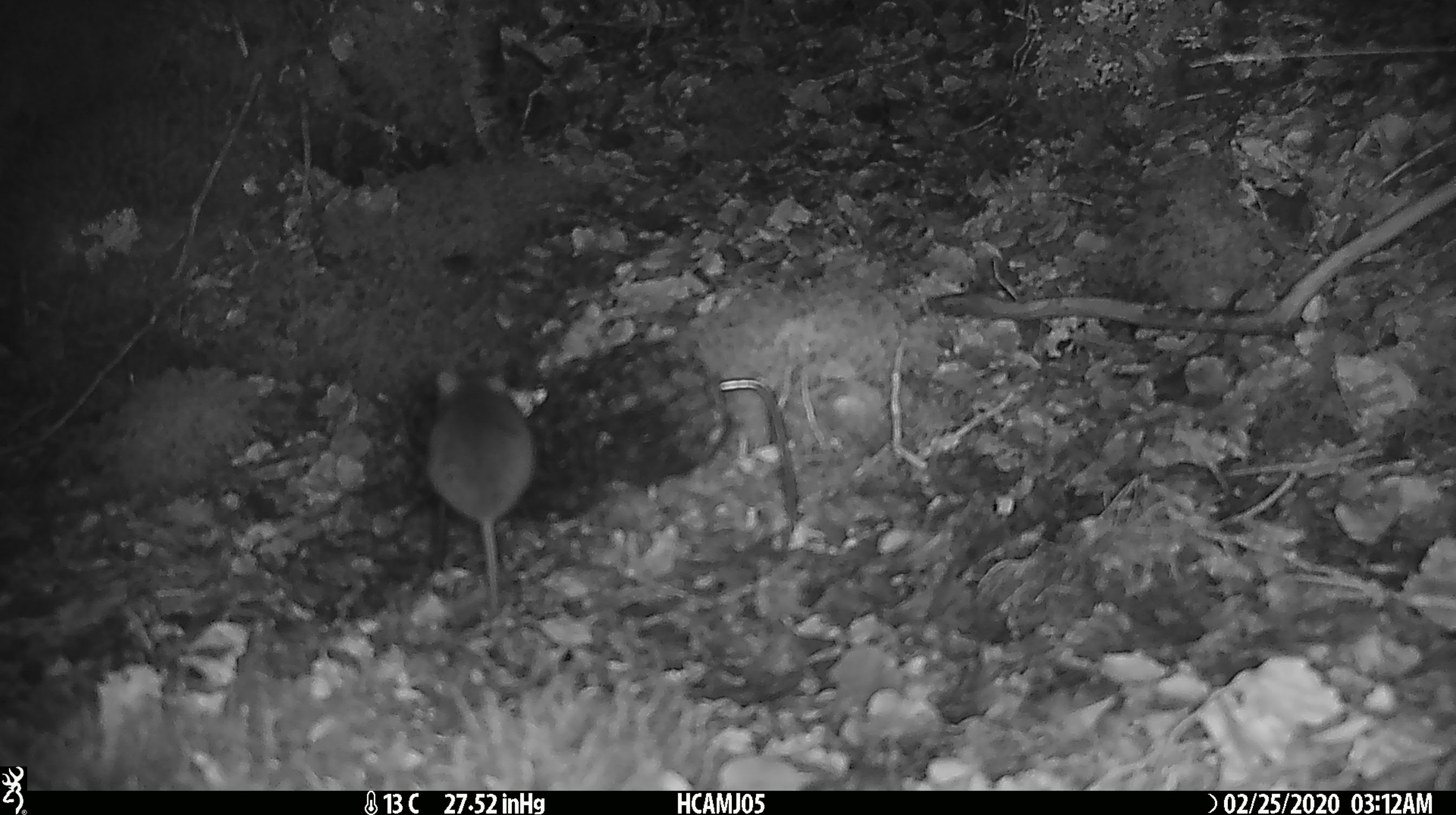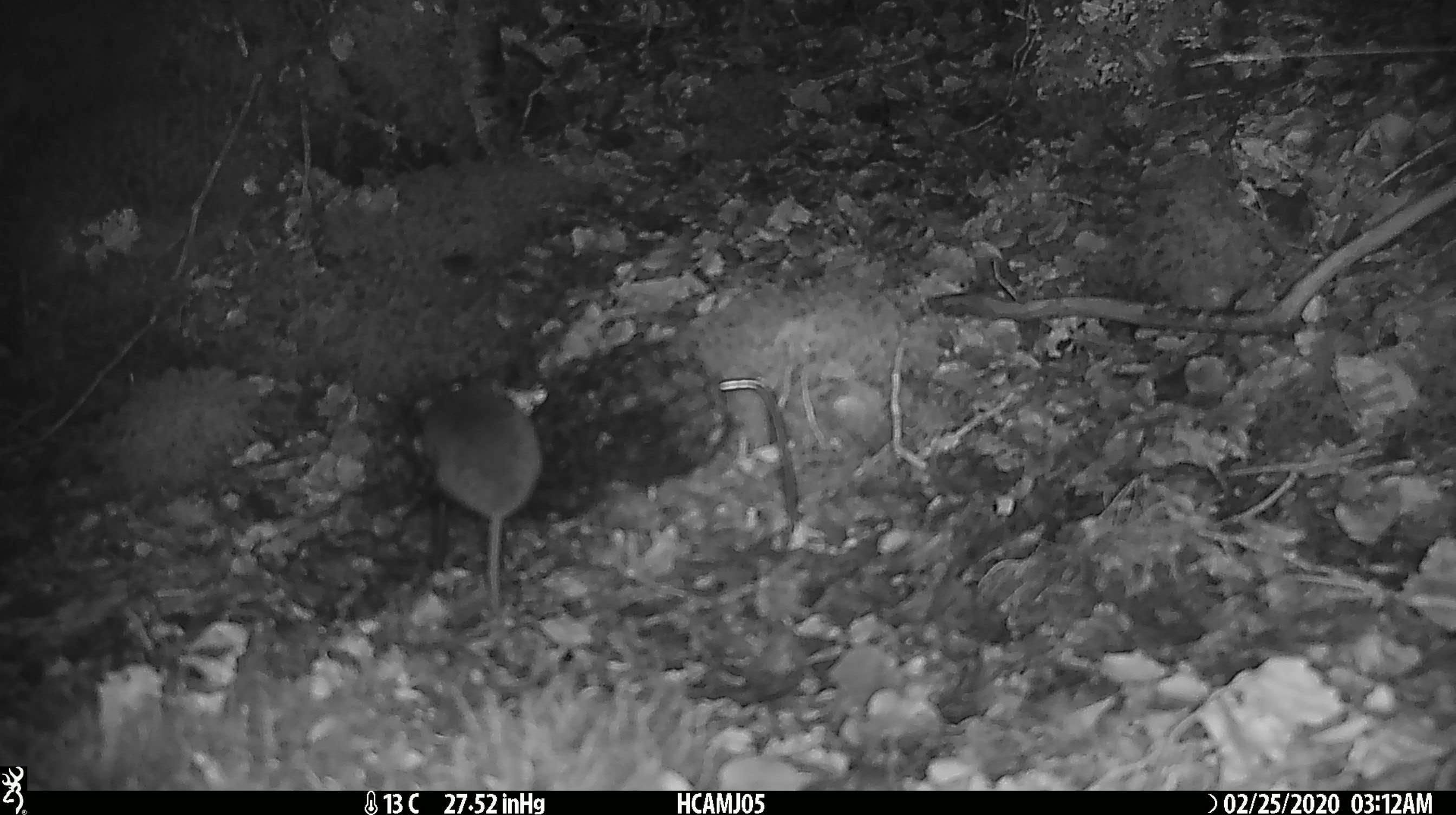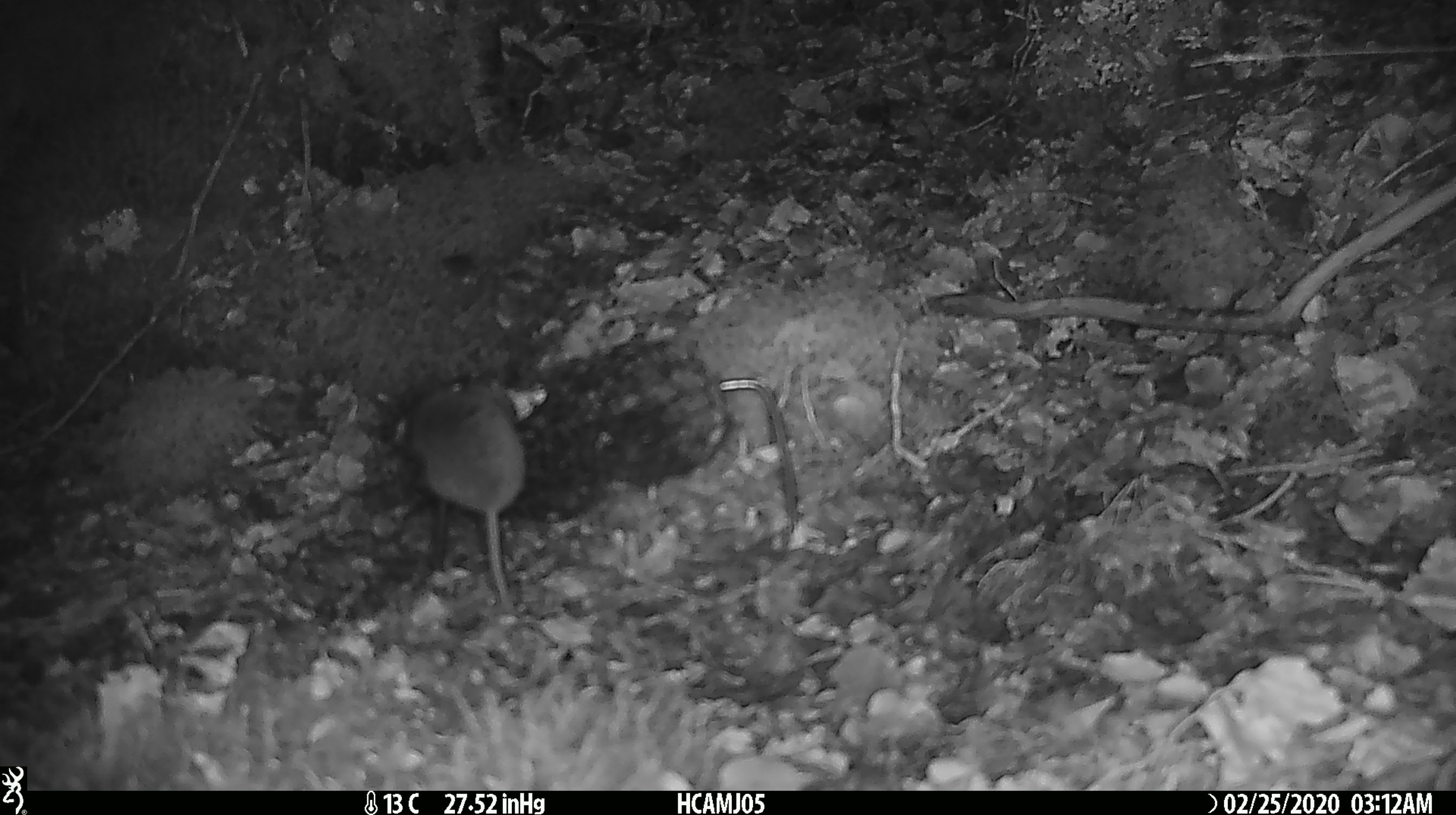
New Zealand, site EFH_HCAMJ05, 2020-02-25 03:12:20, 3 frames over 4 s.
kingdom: Animalia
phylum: Chordata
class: Mammalia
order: Rodentia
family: Muridae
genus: Mus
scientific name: Mus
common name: mouse